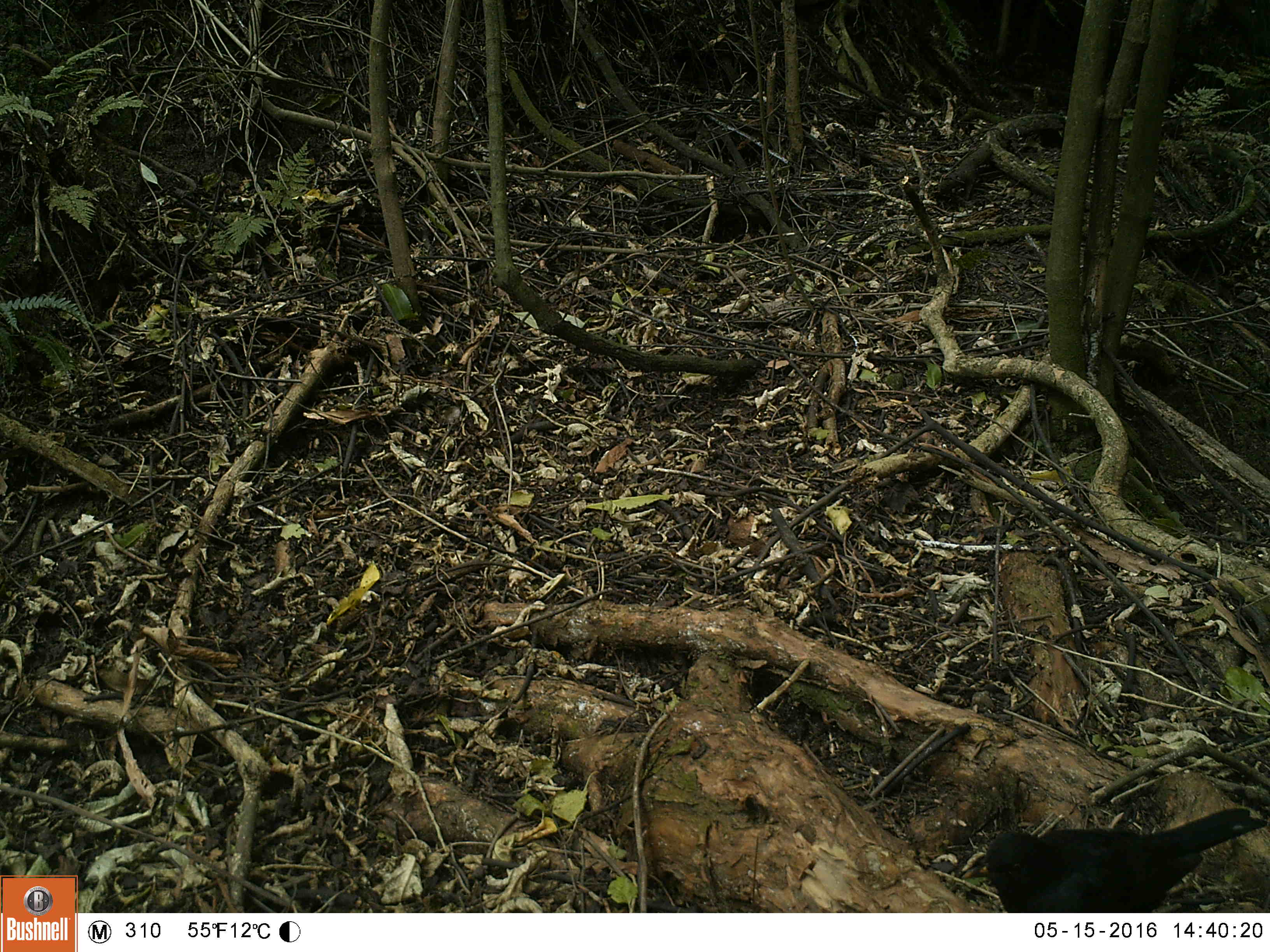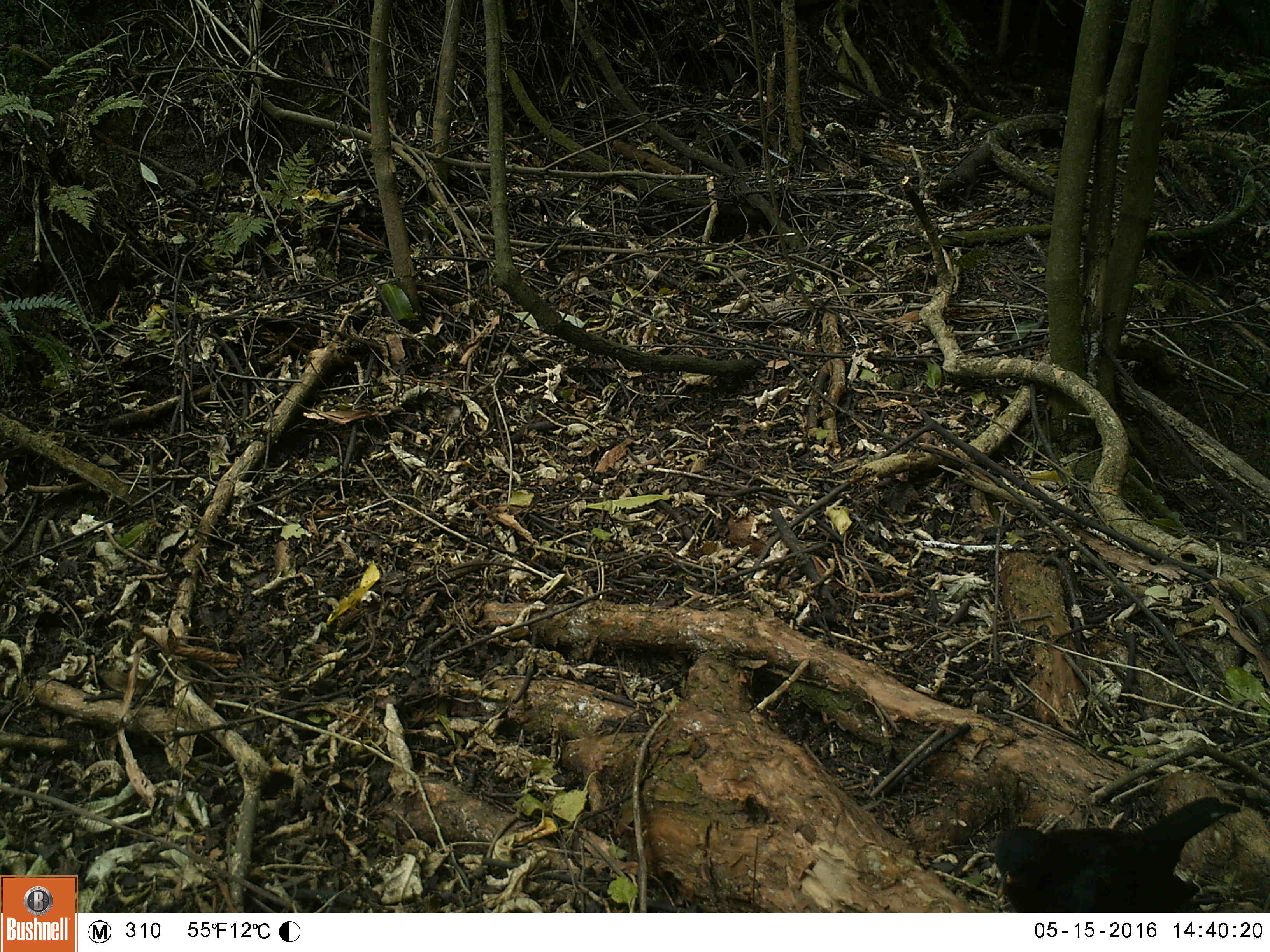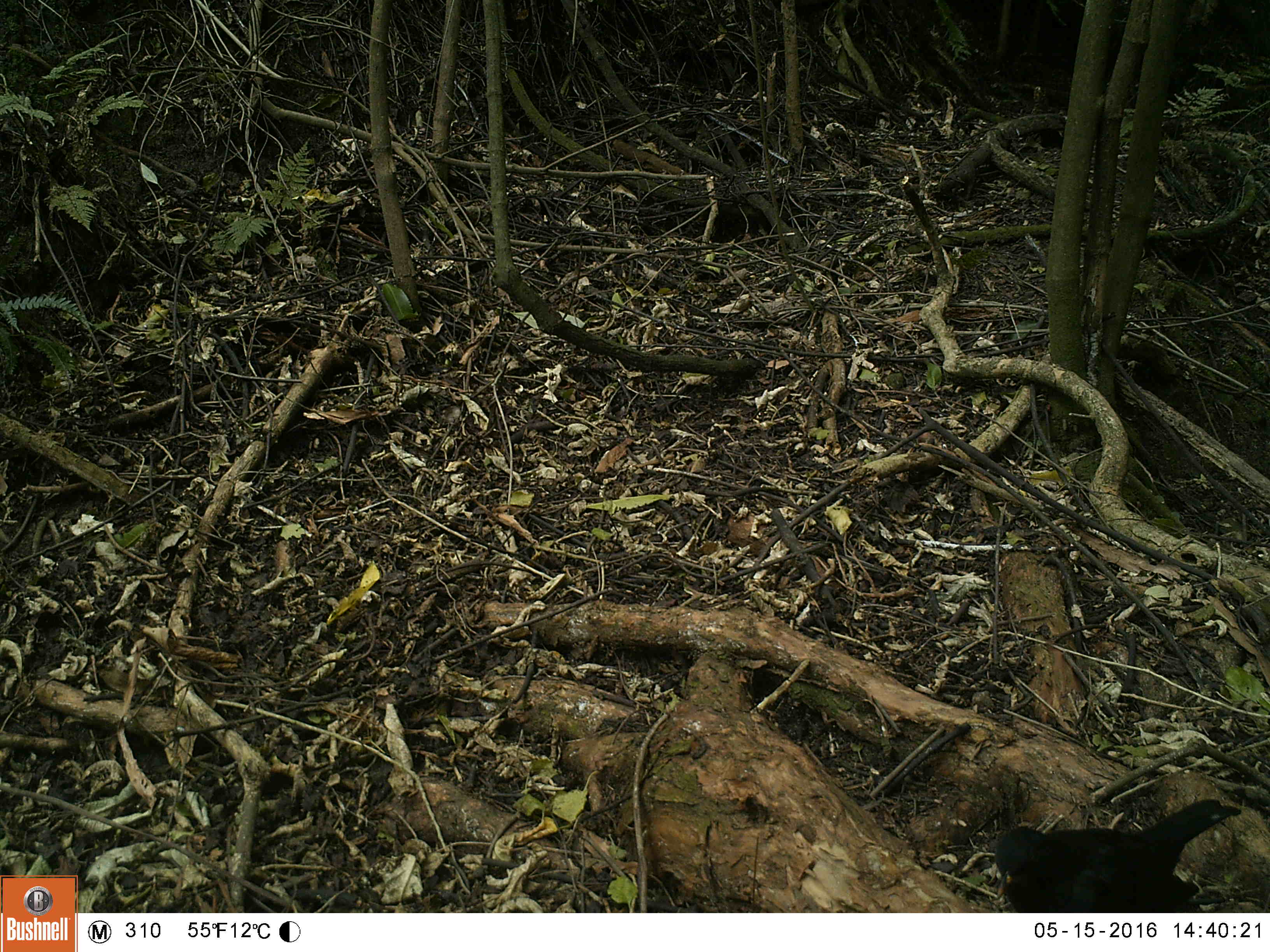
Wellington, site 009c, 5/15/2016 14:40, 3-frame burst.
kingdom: Animalia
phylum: Chordata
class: Aves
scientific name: Aves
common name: bird